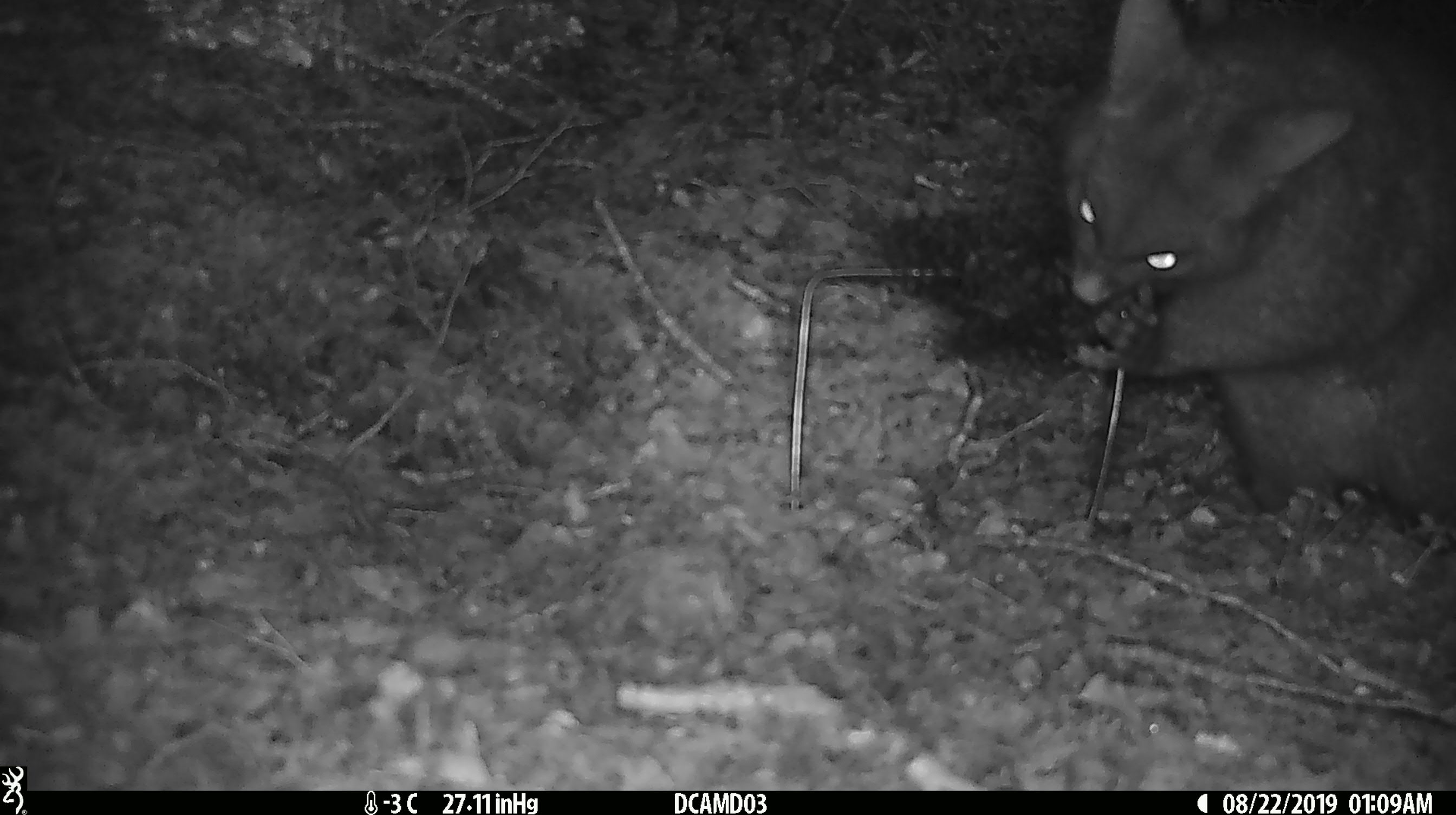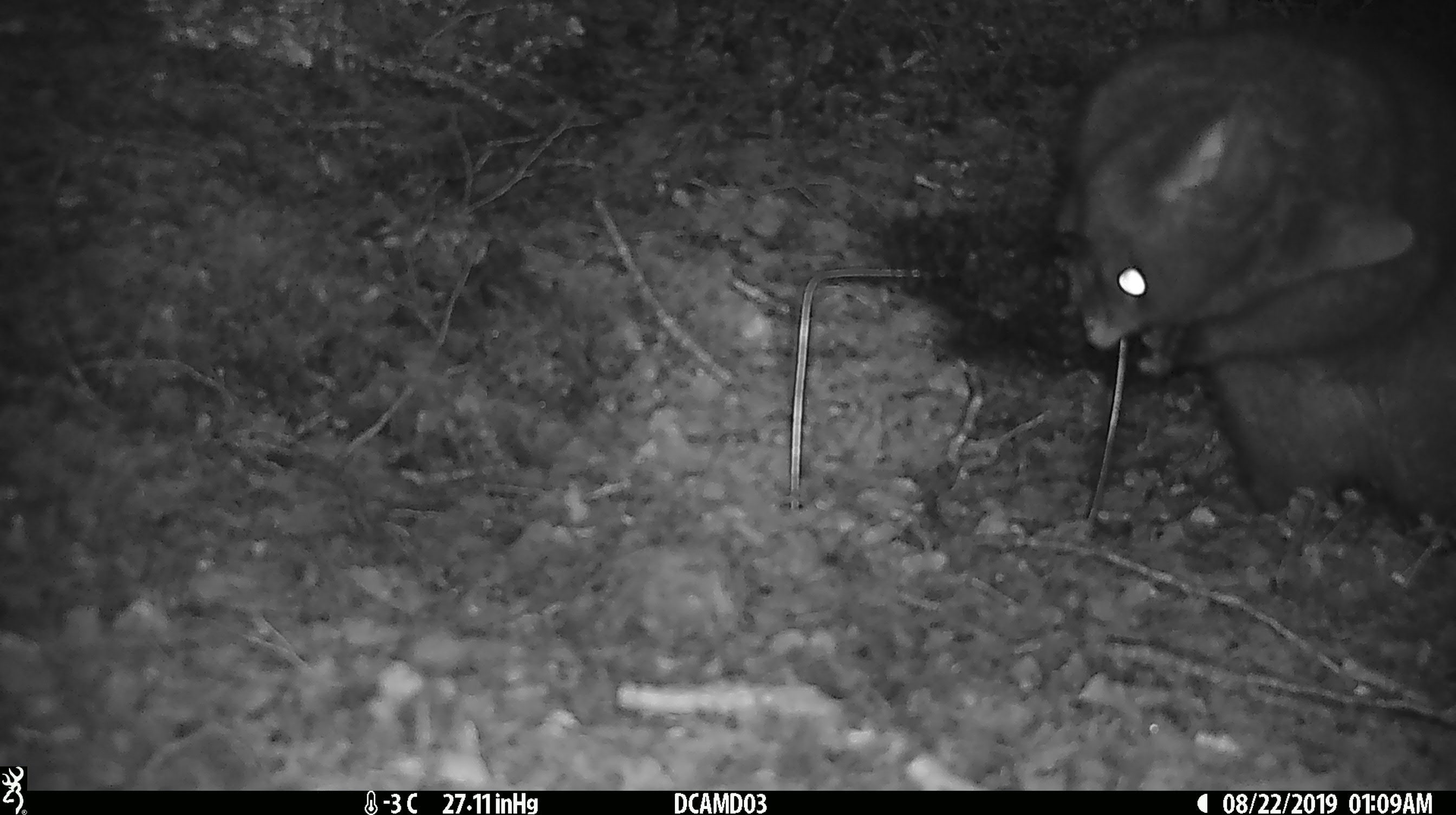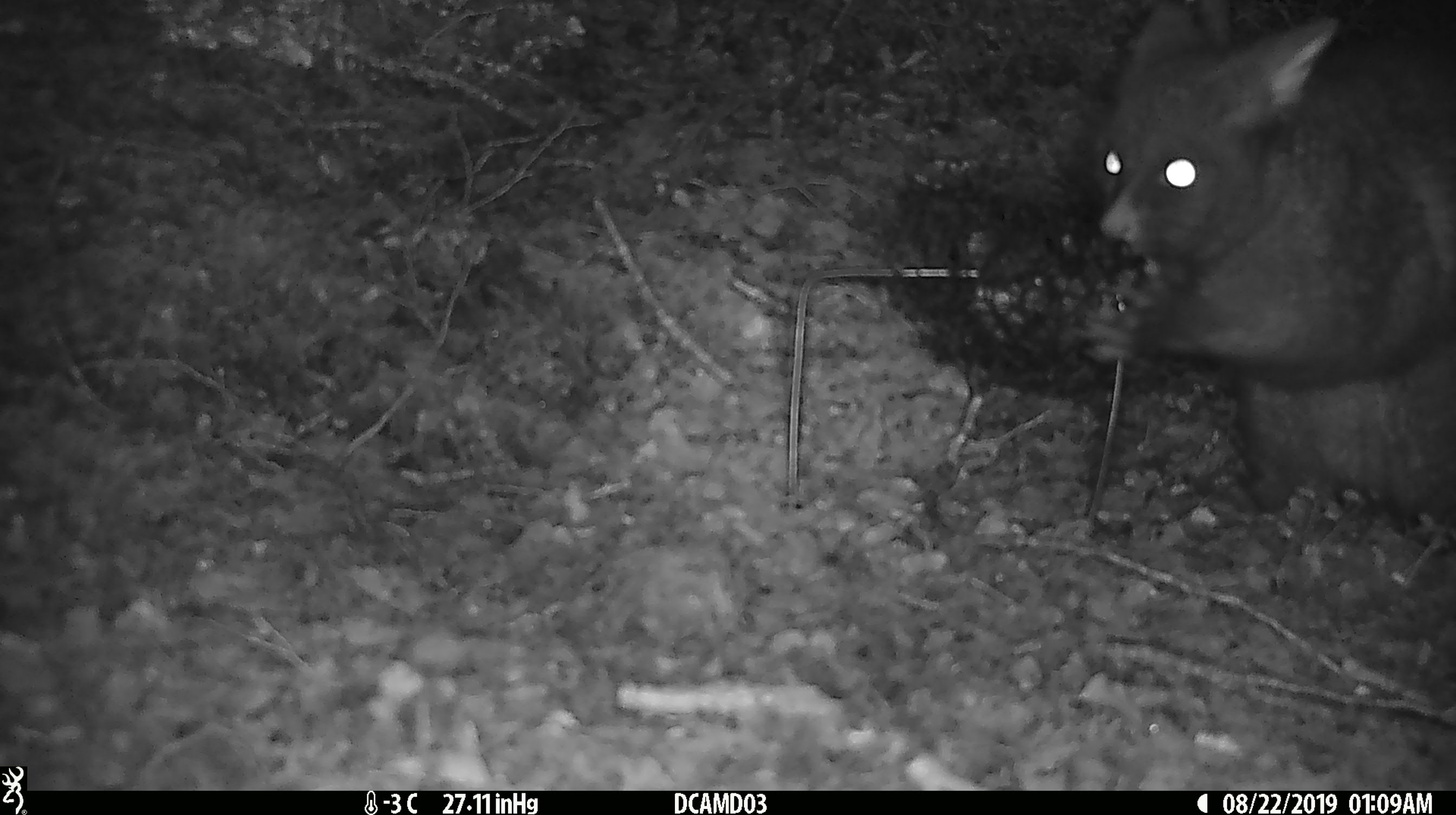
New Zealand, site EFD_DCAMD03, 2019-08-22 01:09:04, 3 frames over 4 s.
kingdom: Animalia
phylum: Chordata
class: Mammalia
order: Diprotodontia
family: Phalangeridae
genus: Trichosurus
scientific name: Trichosurus vulpecula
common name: common brushtail possum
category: possum